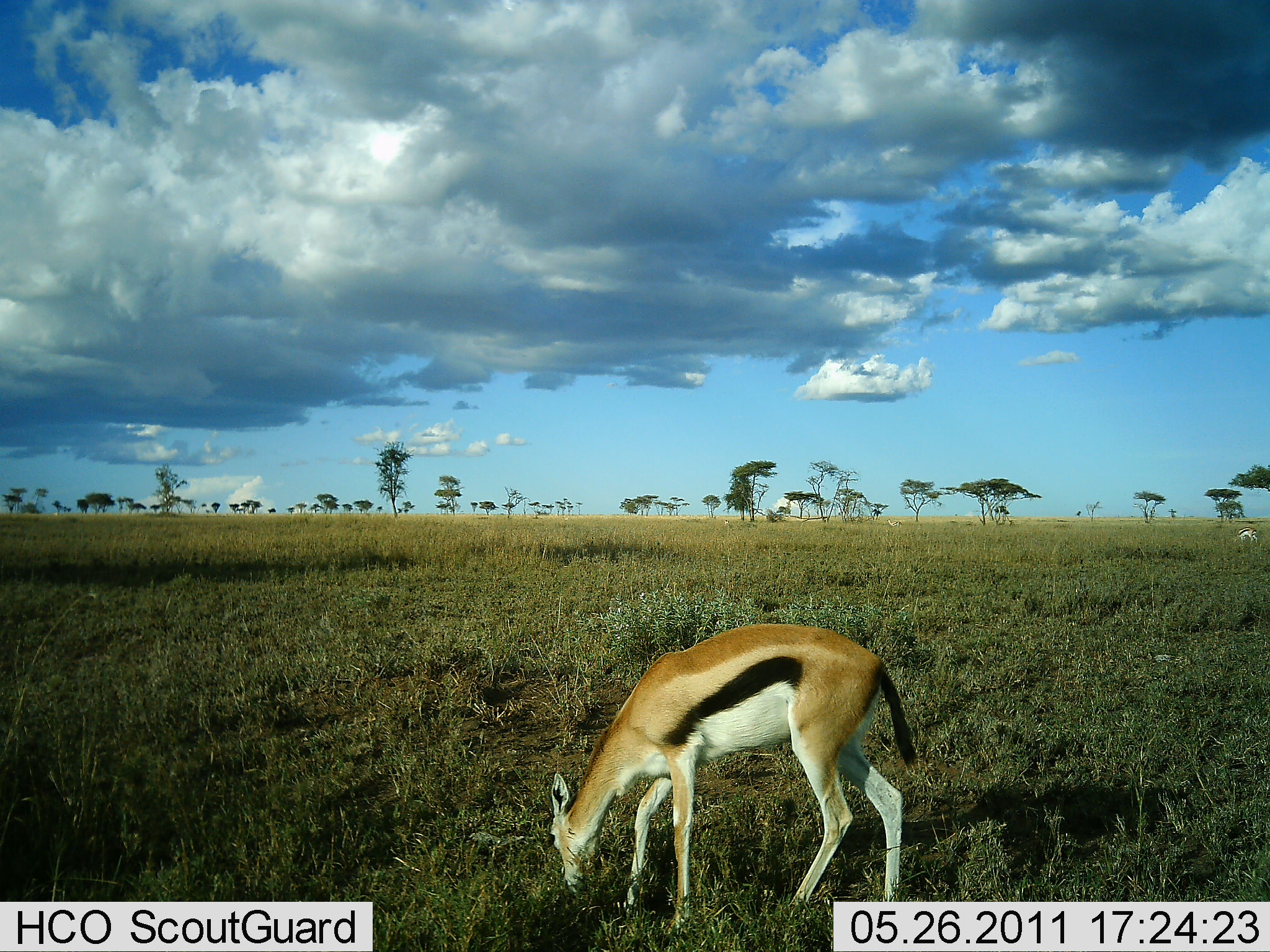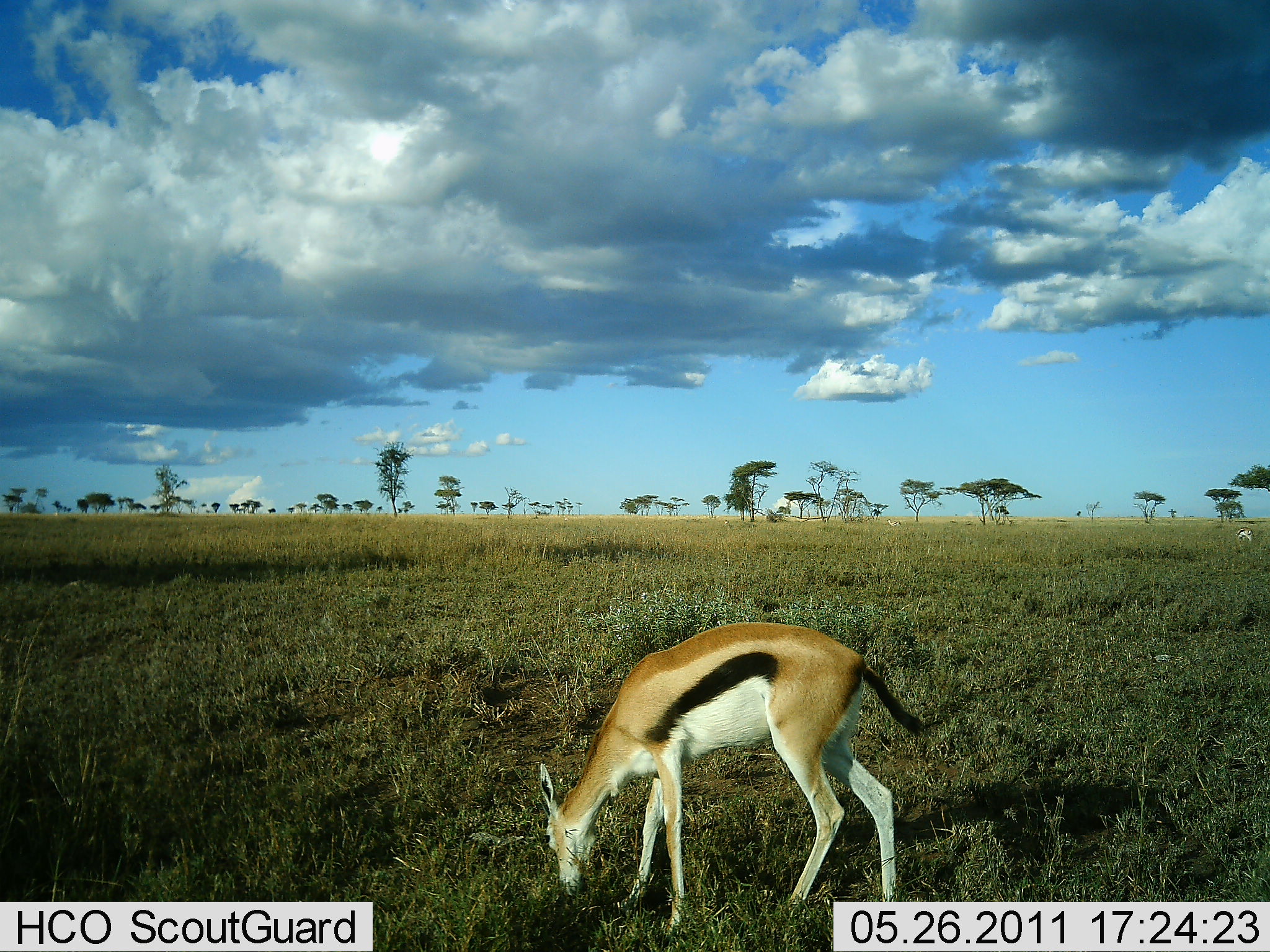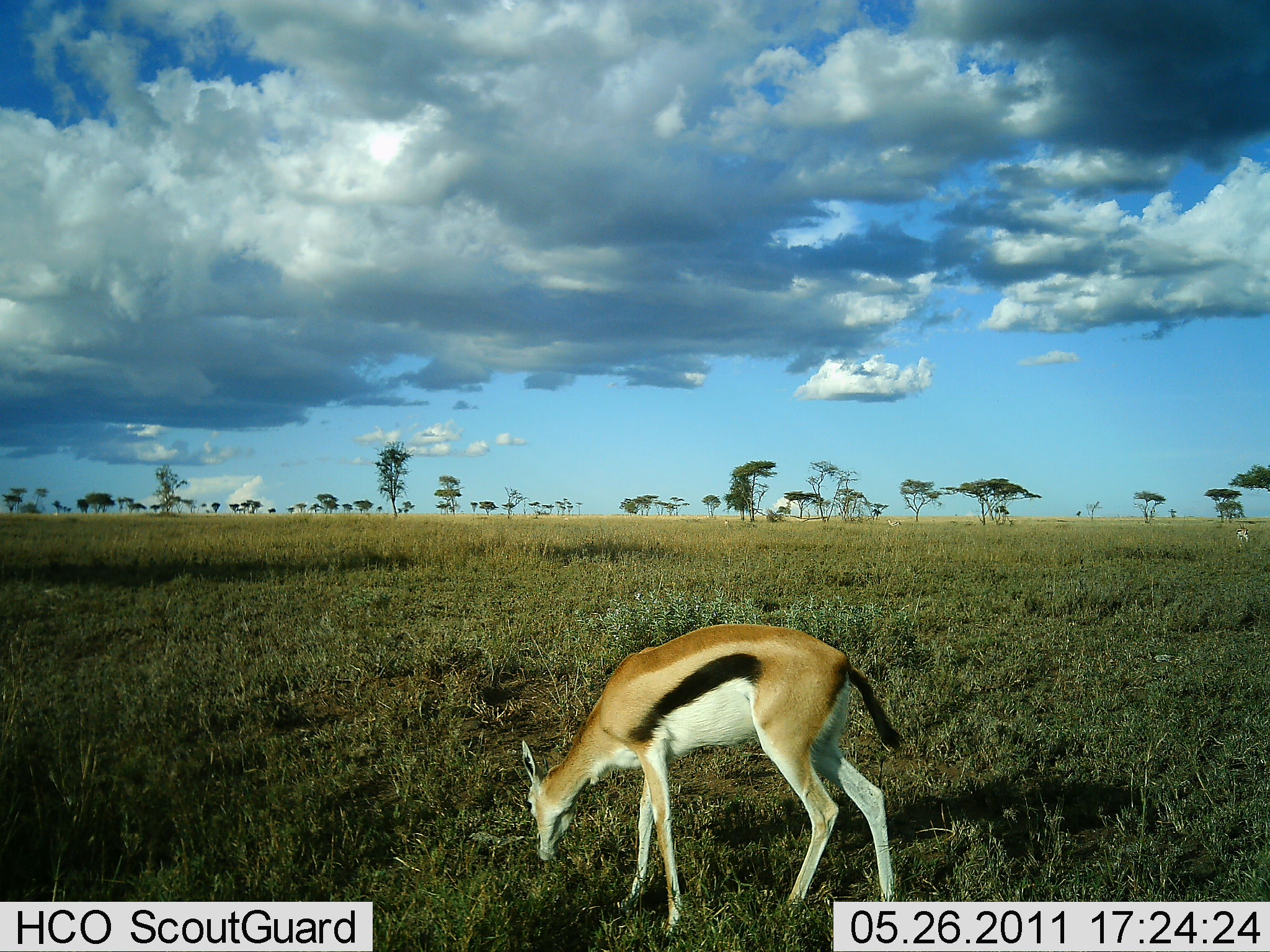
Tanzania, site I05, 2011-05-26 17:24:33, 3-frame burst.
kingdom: Animalia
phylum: Chordata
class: Mammalia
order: Artiodactyla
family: Bovidae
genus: Eudorcas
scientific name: Eudorcas thomsonii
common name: thomson's gazelle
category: gazellethomsons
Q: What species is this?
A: Gazellethomsons (thomson's gazelle) (Eudorcas thomsonii).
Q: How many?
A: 1.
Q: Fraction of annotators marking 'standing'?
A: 9%.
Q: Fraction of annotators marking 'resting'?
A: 0%.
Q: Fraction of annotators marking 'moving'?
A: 0%.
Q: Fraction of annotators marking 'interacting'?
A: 0%.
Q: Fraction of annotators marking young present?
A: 0%.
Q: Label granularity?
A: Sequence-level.